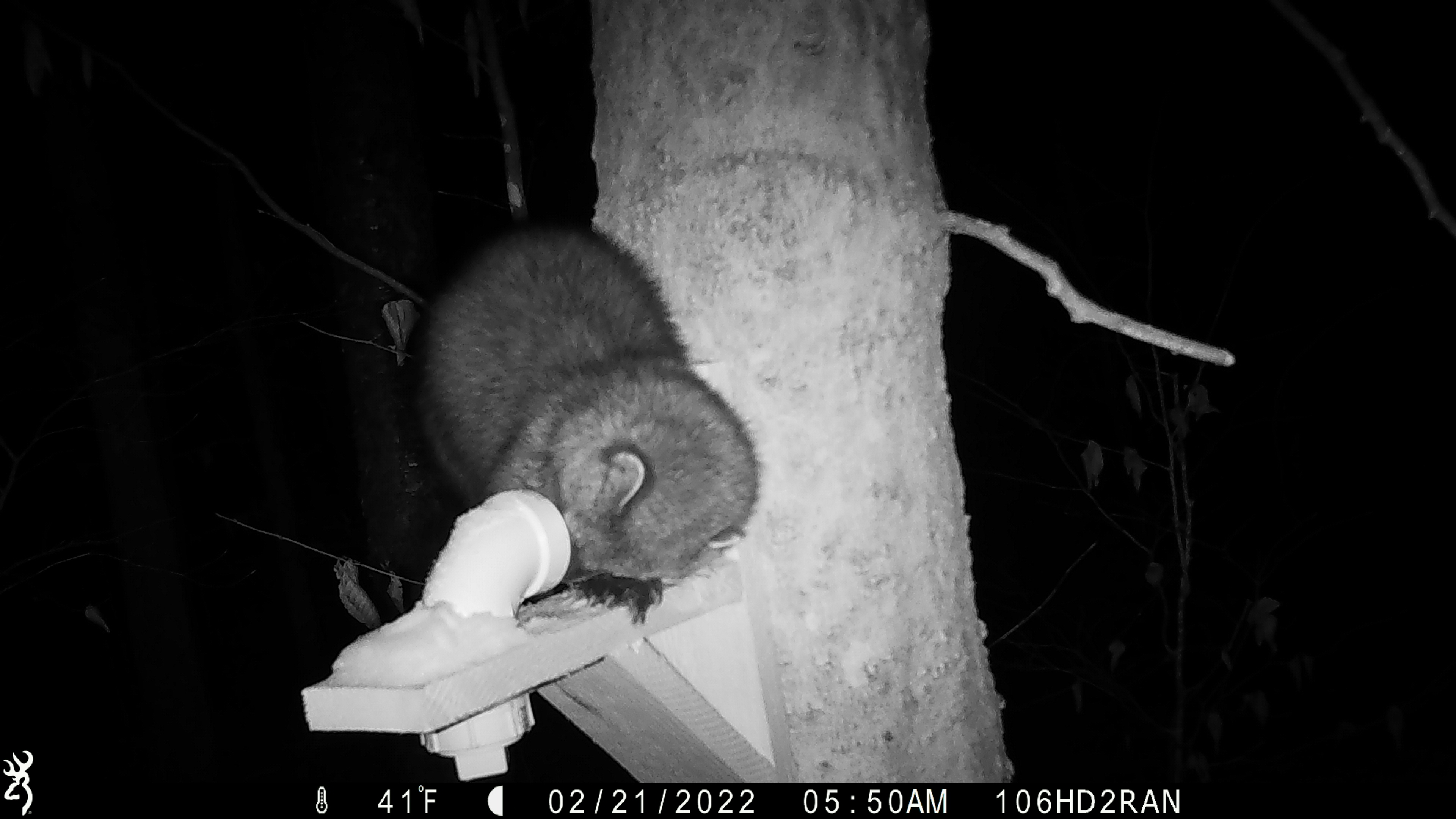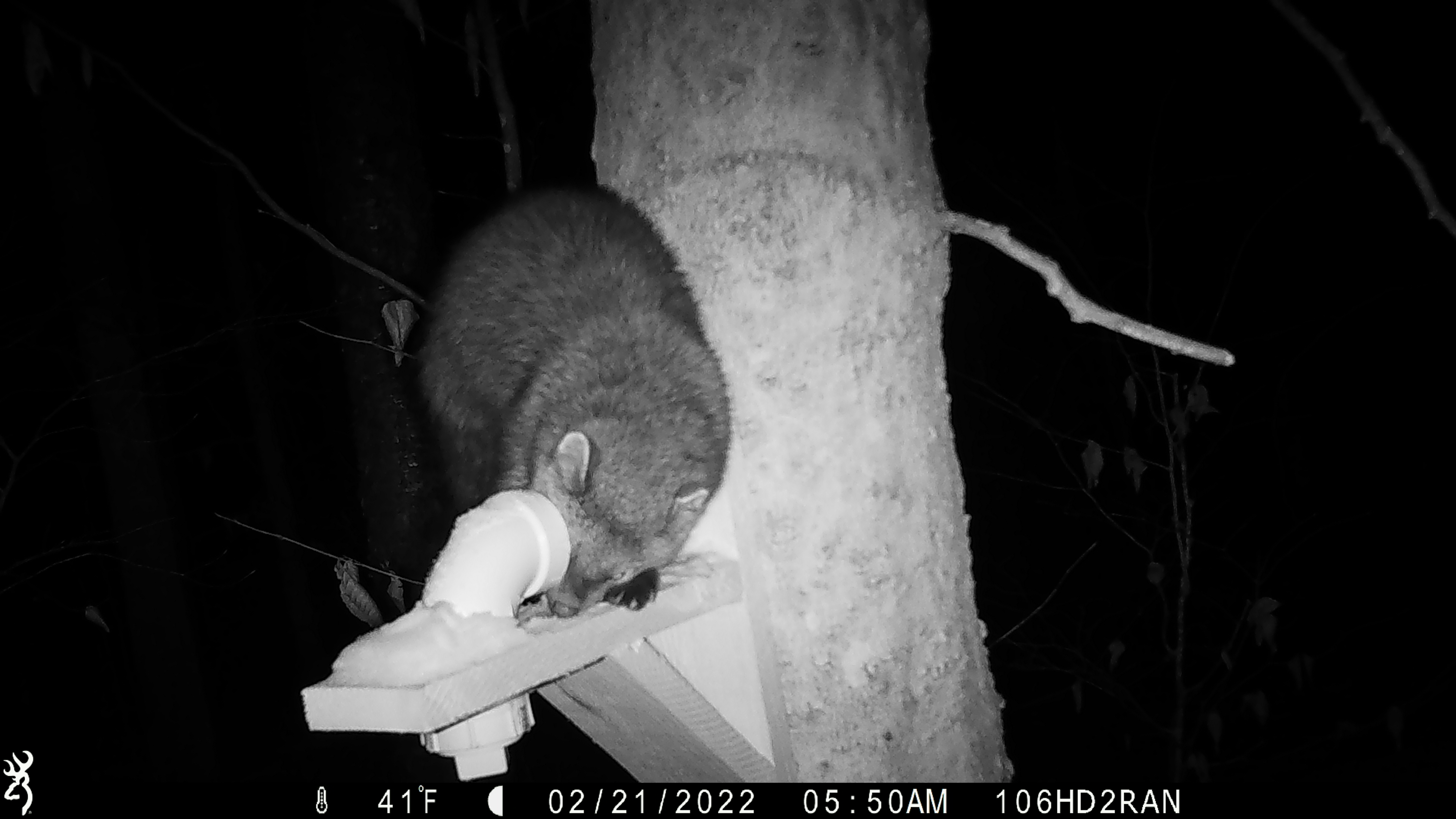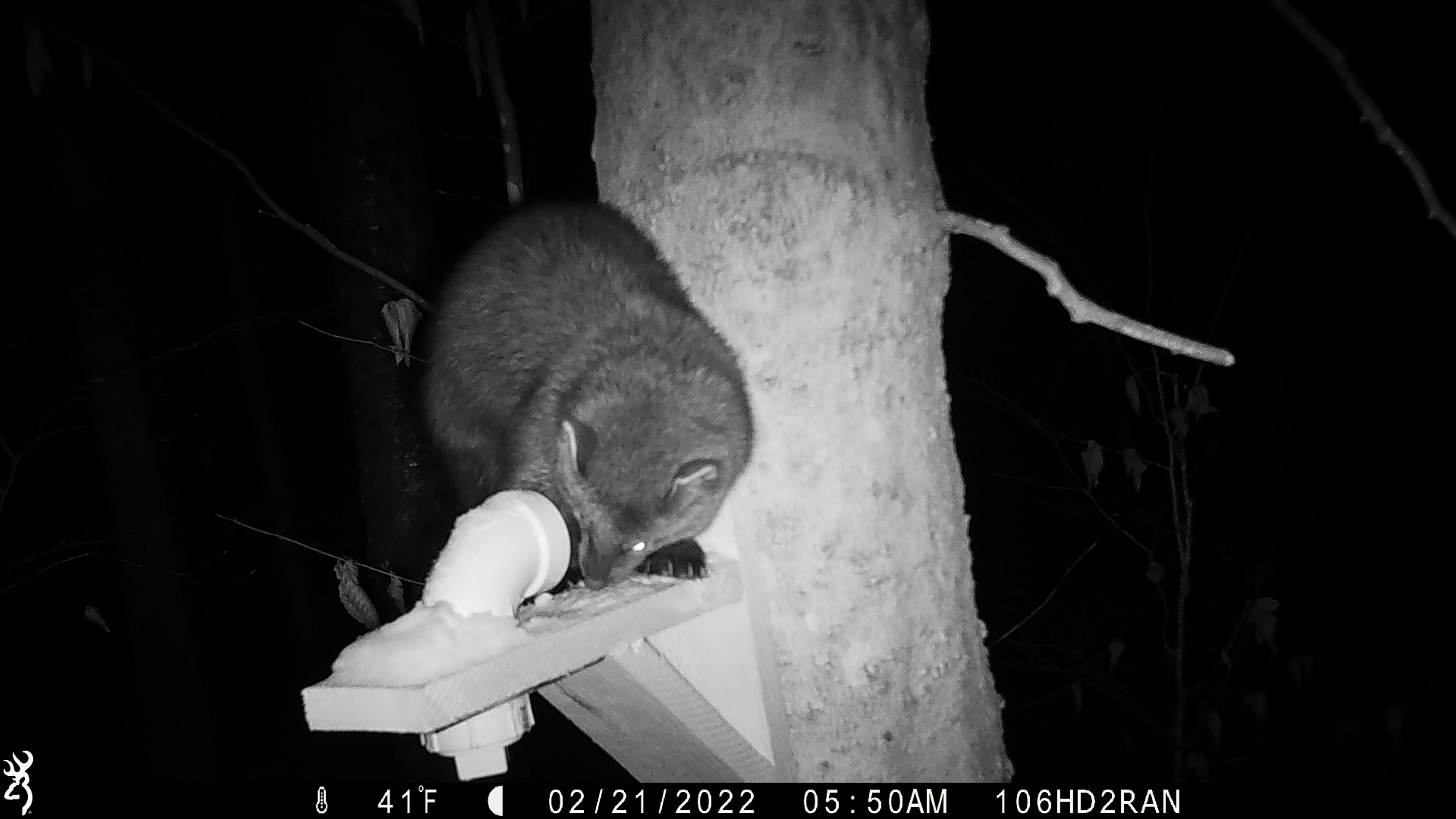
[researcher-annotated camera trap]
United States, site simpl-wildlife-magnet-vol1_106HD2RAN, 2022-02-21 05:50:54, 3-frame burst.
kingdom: Animalia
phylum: Chordata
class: Mammalia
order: Carnivora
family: Mustelidae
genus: Pekania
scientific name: Pekania pennanti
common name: fisher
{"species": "fisher (Pekania pennanti)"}